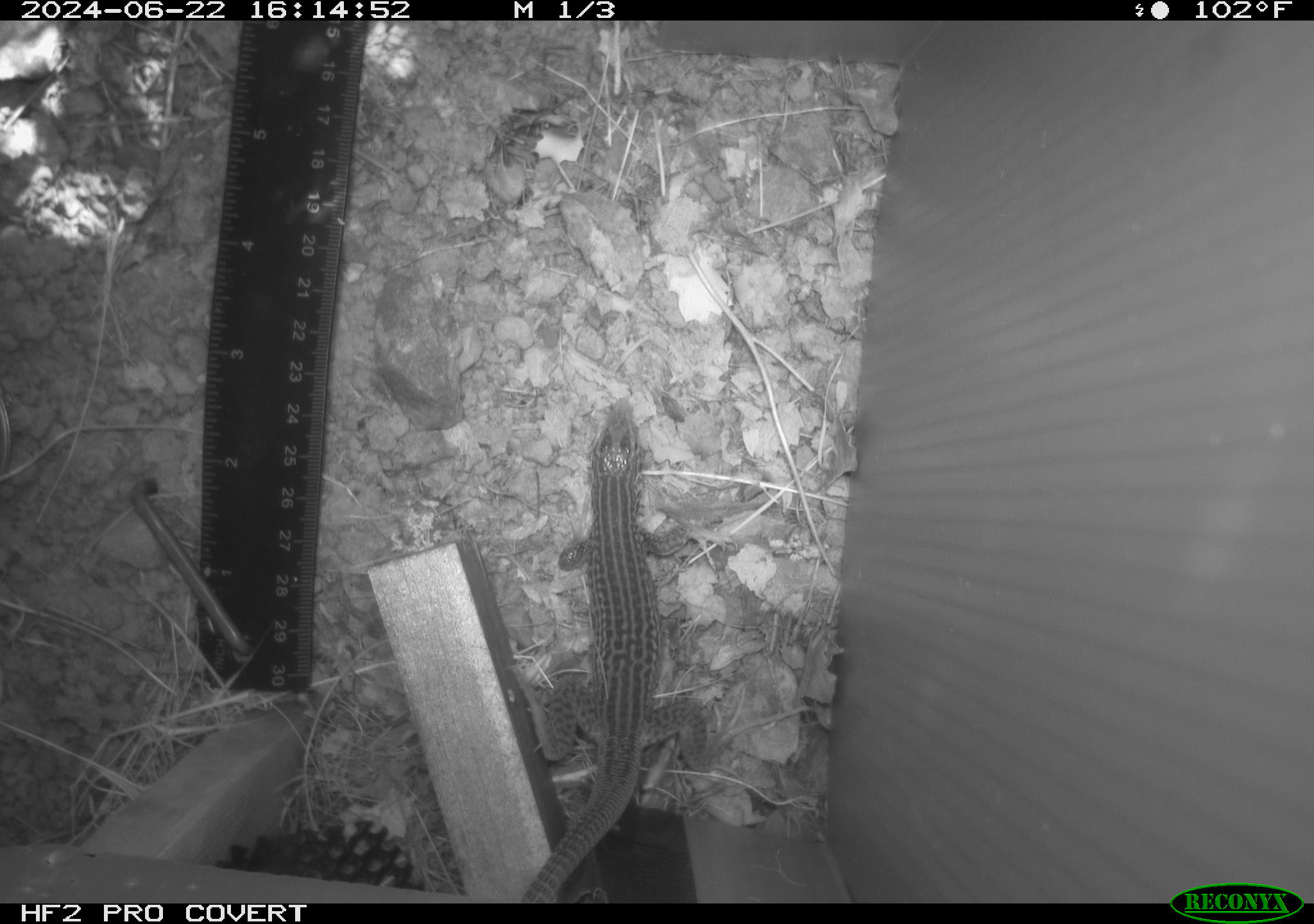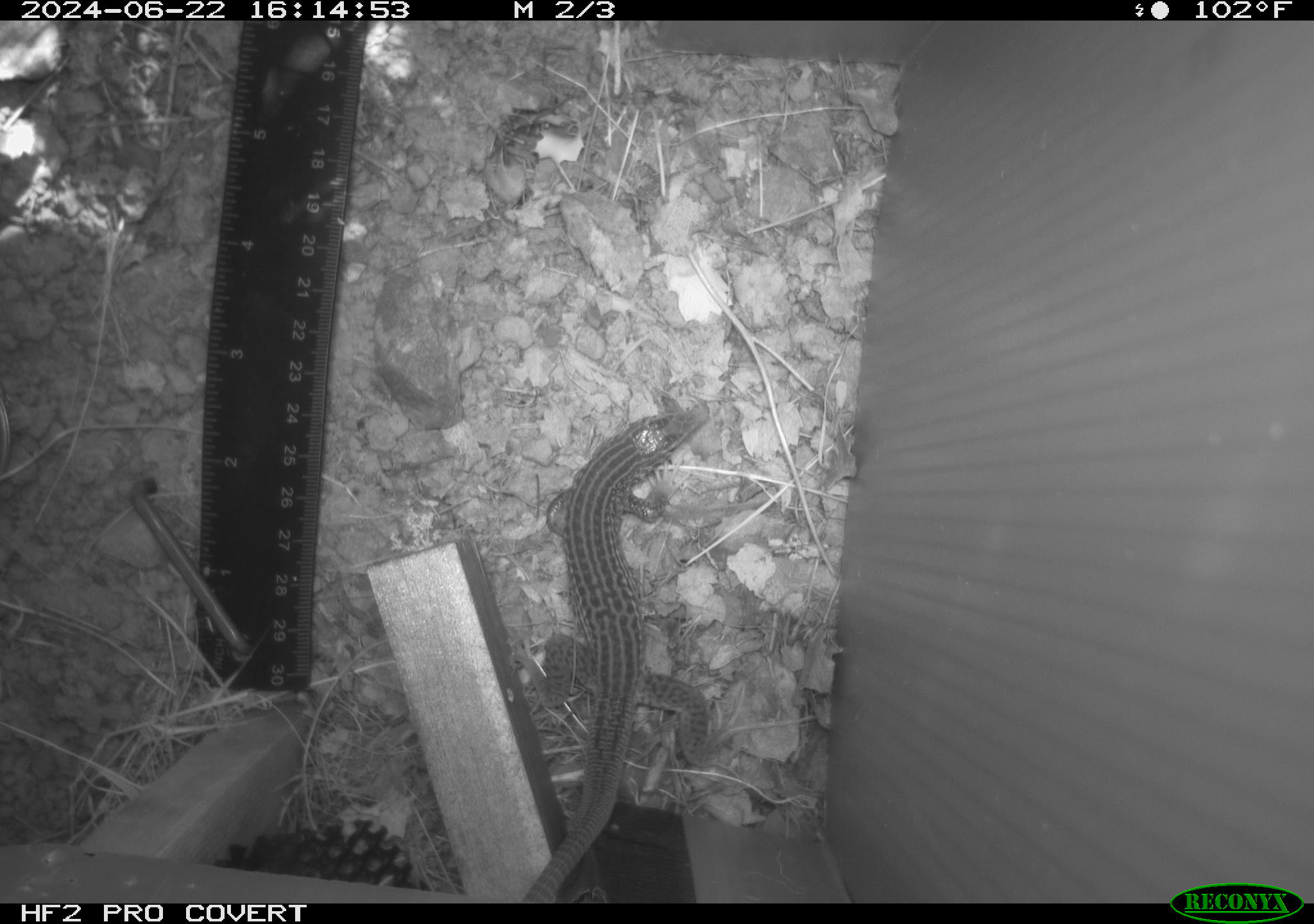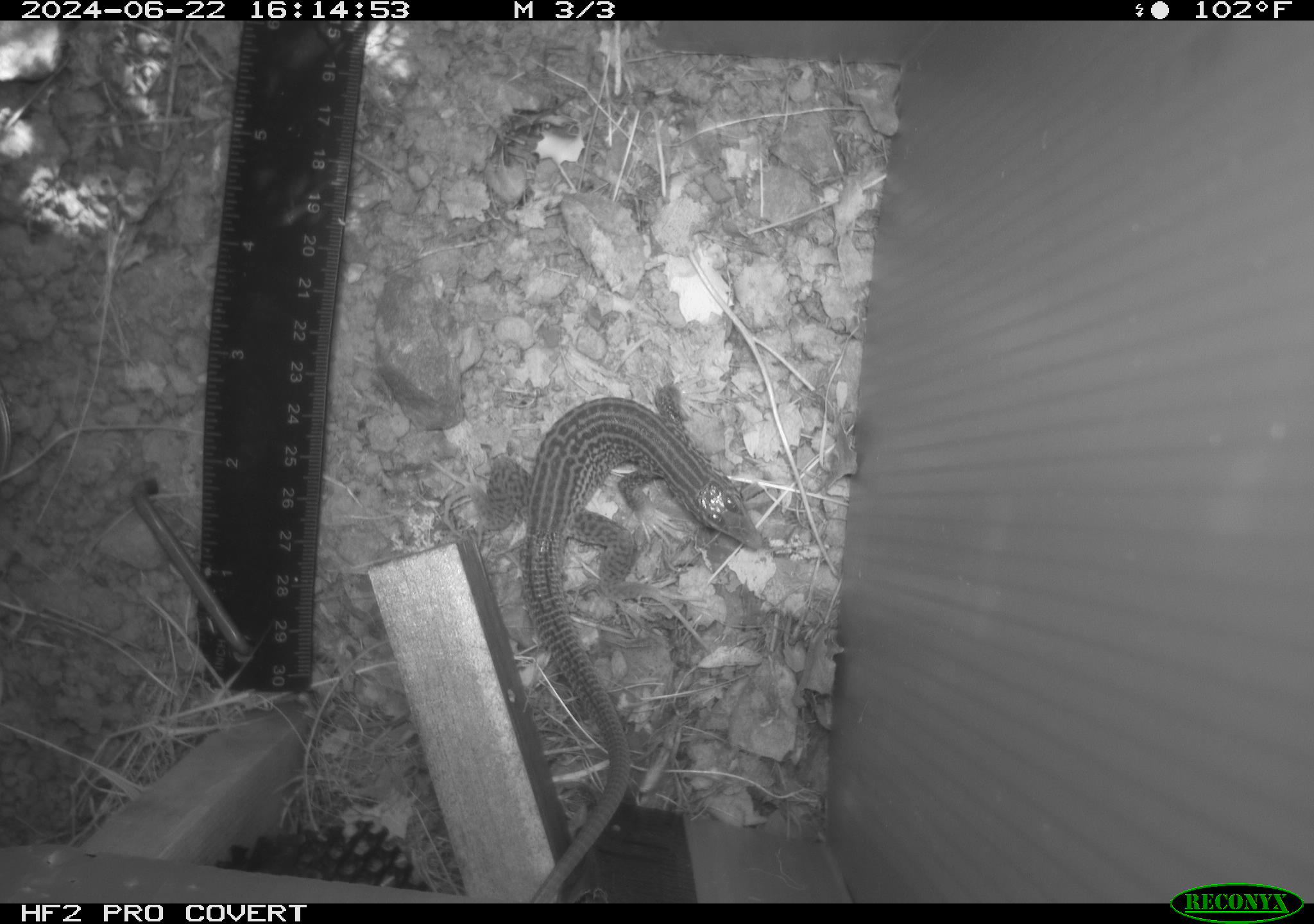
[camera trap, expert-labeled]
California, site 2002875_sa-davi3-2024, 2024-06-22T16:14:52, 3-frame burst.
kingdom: Animalia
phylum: Chordata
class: Reptilia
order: Squamata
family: Teiidae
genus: Aspidoscelis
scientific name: Aspidoscelis tigris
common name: western whiptail